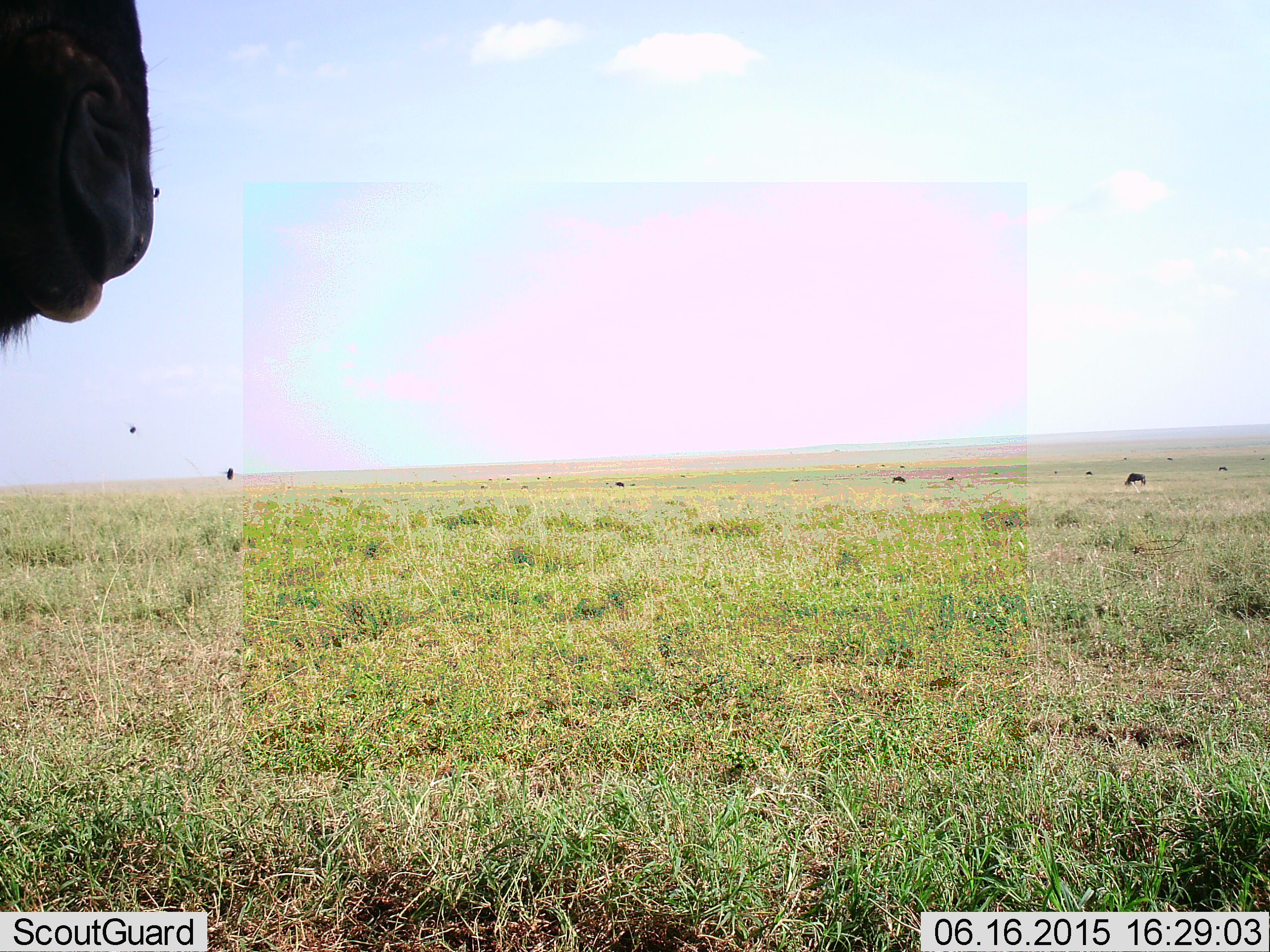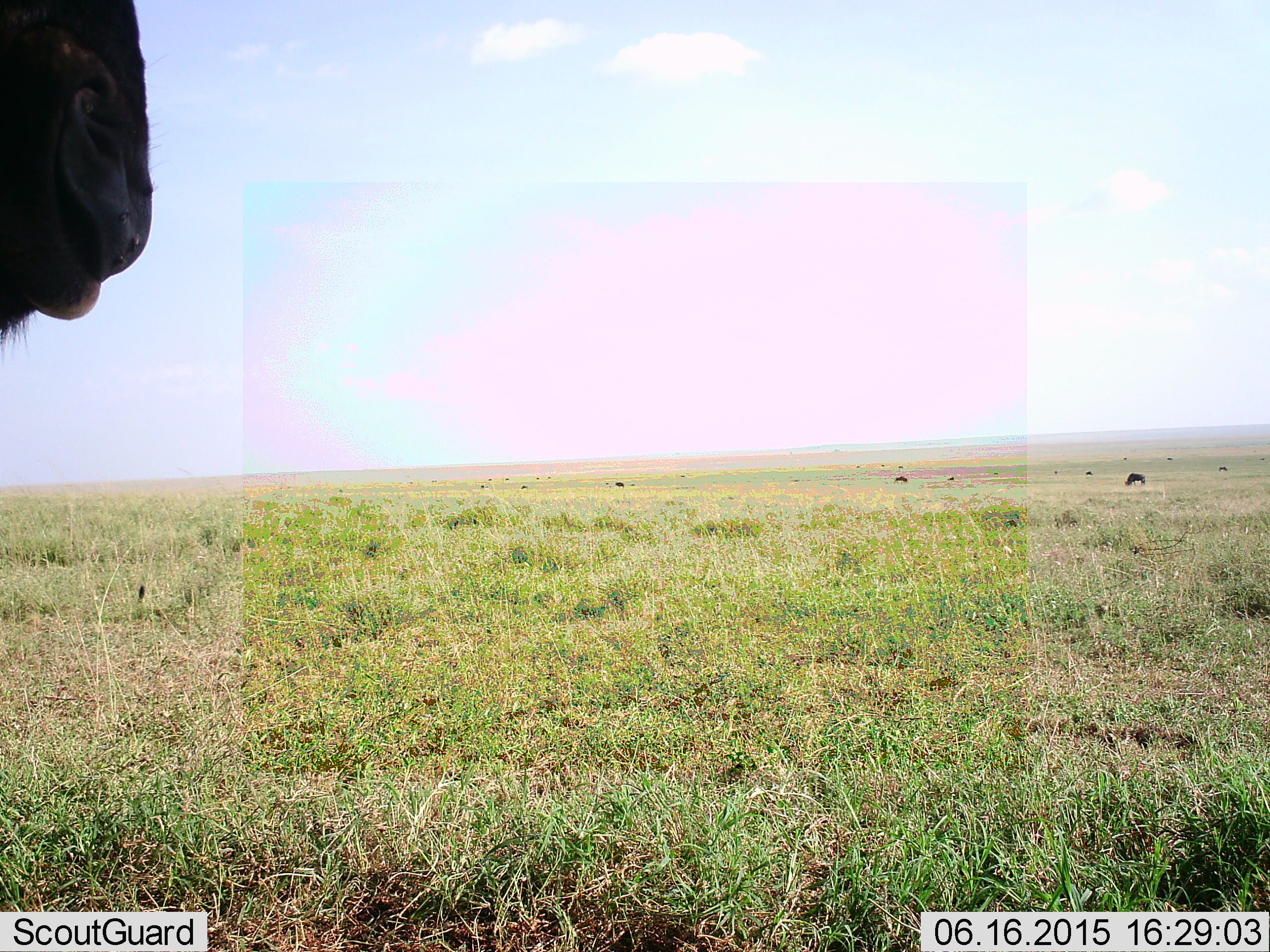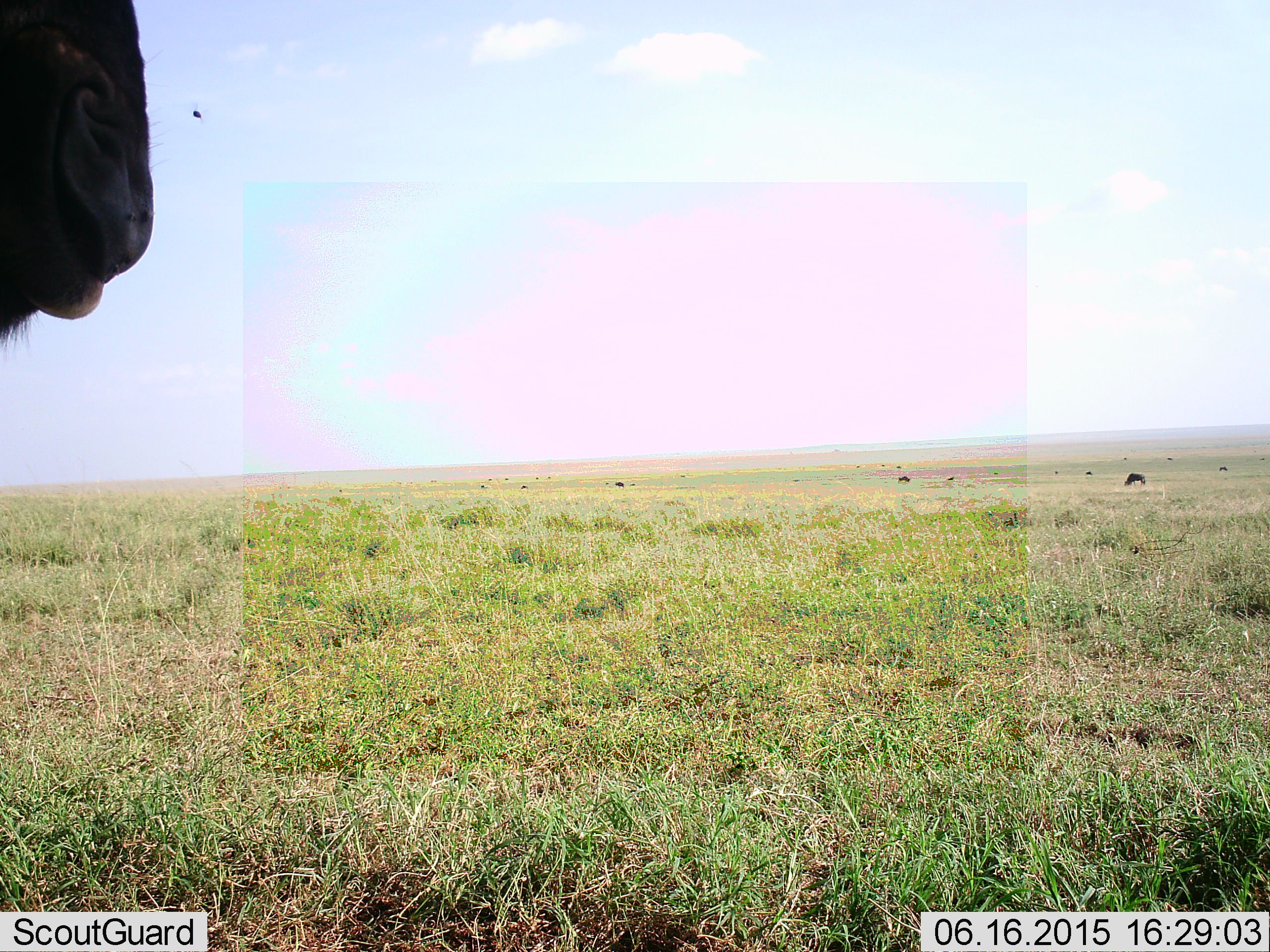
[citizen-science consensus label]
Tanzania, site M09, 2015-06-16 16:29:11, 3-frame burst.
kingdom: Animalia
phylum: Chordata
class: Mammalia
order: Artiodactyla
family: Bovidae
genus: Connochaetes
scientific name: Connochaetes taurinus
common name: blue wildebeest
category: wildebeest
Wildebeest (blue wildebeest) (Connochaetes taurinus), count 3. Behavior (volunteer vote fractions): standing 91%, resting 9%, moving 27%, interacting 0%. Young present (vote fraction): 0%. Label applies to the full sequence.